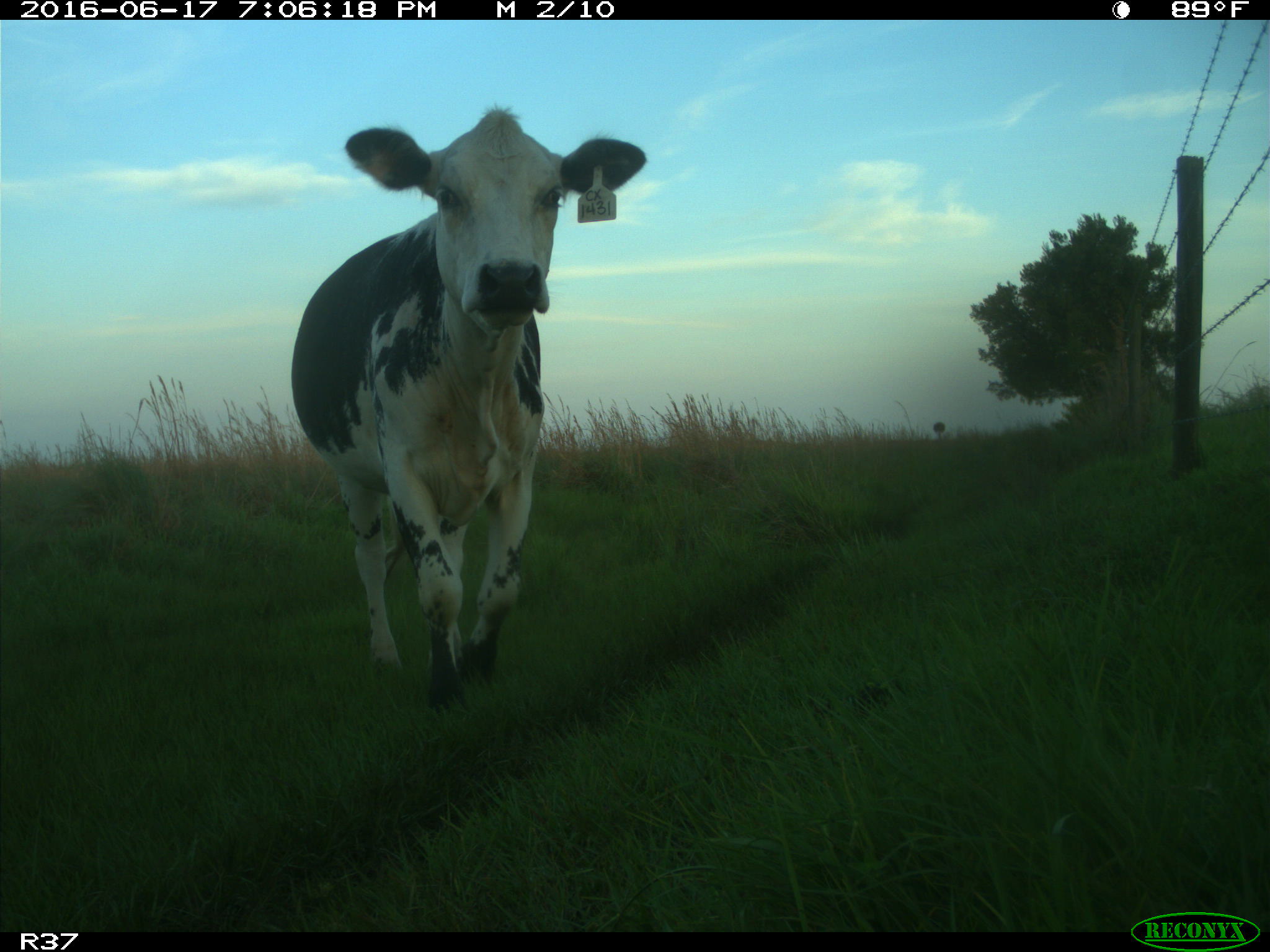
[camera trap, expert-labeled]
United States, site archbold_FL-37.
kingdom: Animalia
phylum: Chordata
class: Mammalia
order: Artiodactyla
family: Bovidae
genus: Bos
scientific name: Bos taurus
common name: domestic cow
Bos taurus (domestic cow).